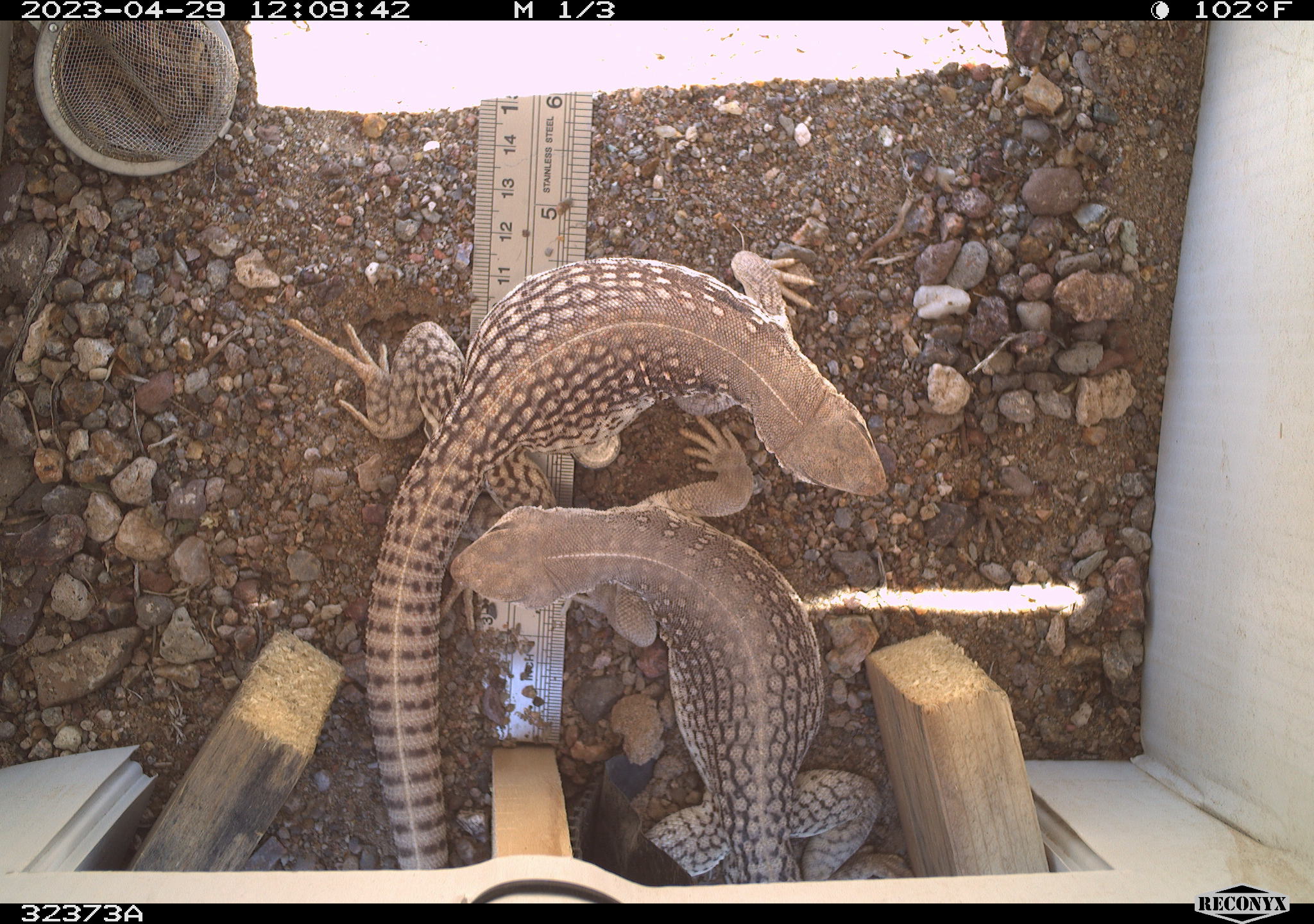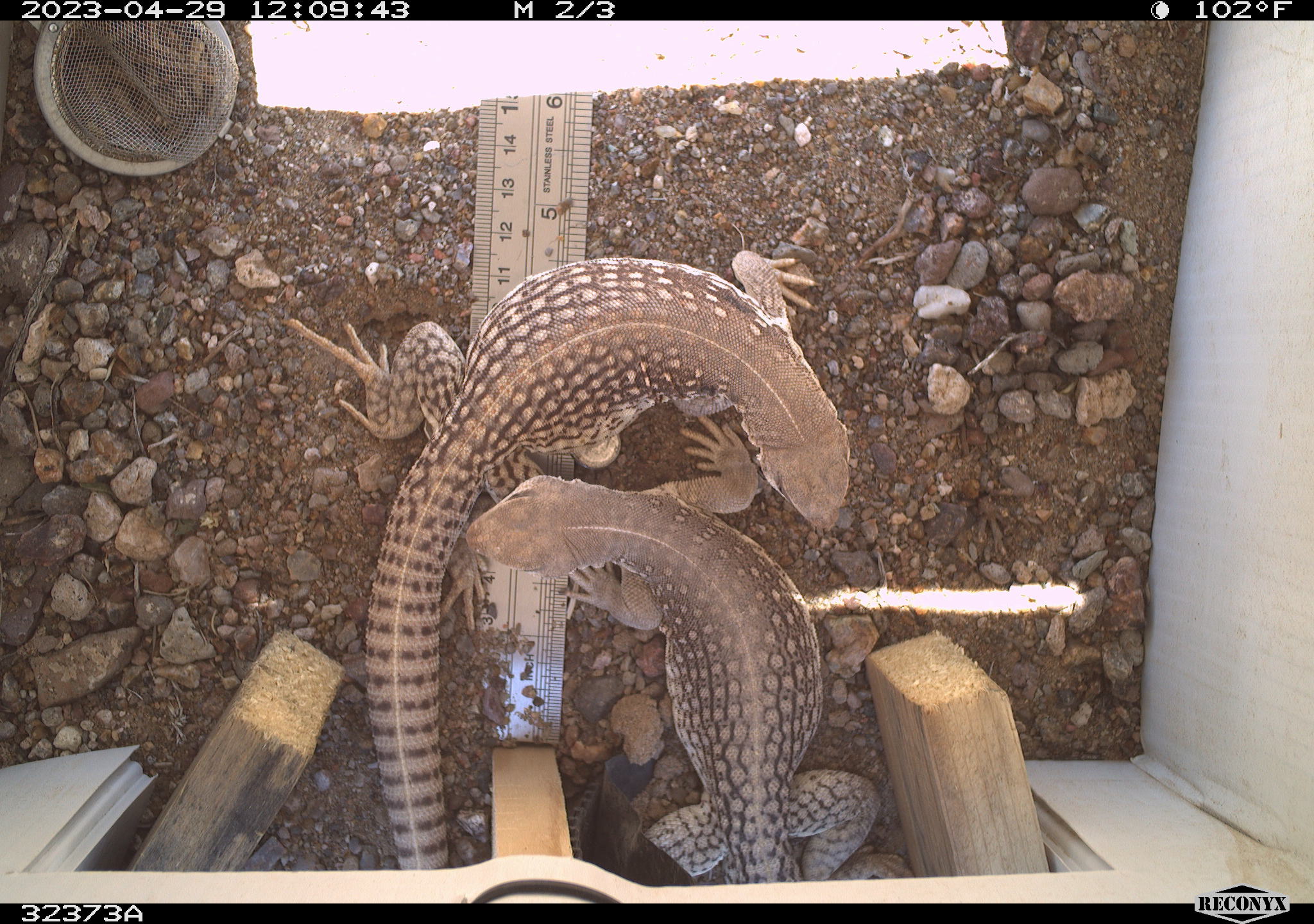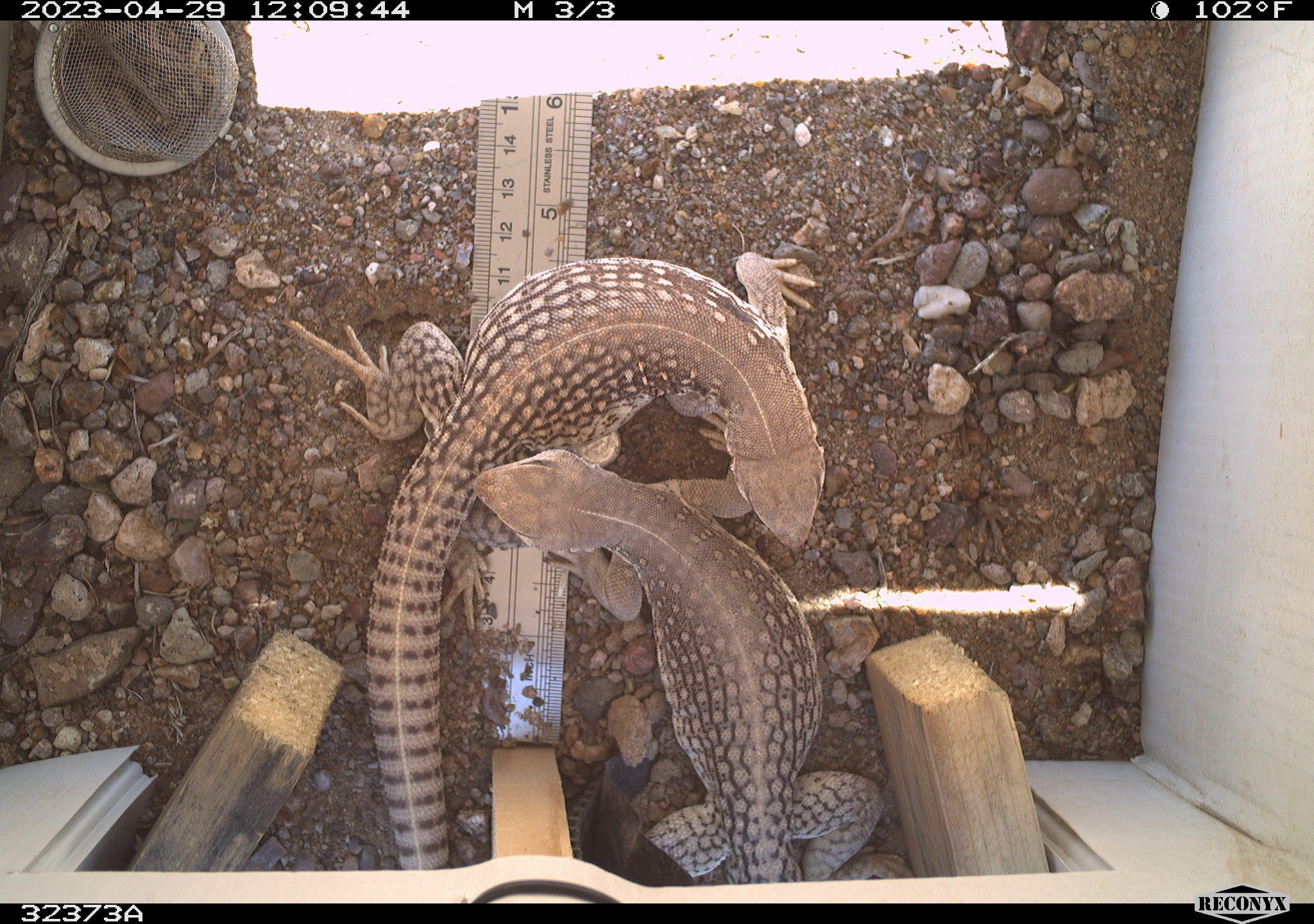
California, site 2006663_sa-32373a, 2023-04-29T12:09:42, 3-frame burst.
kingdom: Animalia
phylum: Chordata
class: Reptilia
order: Squamata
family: Iguanidae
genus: Dipsosaurus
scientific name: Dipsosaurus dorsalis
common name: common desert iguana